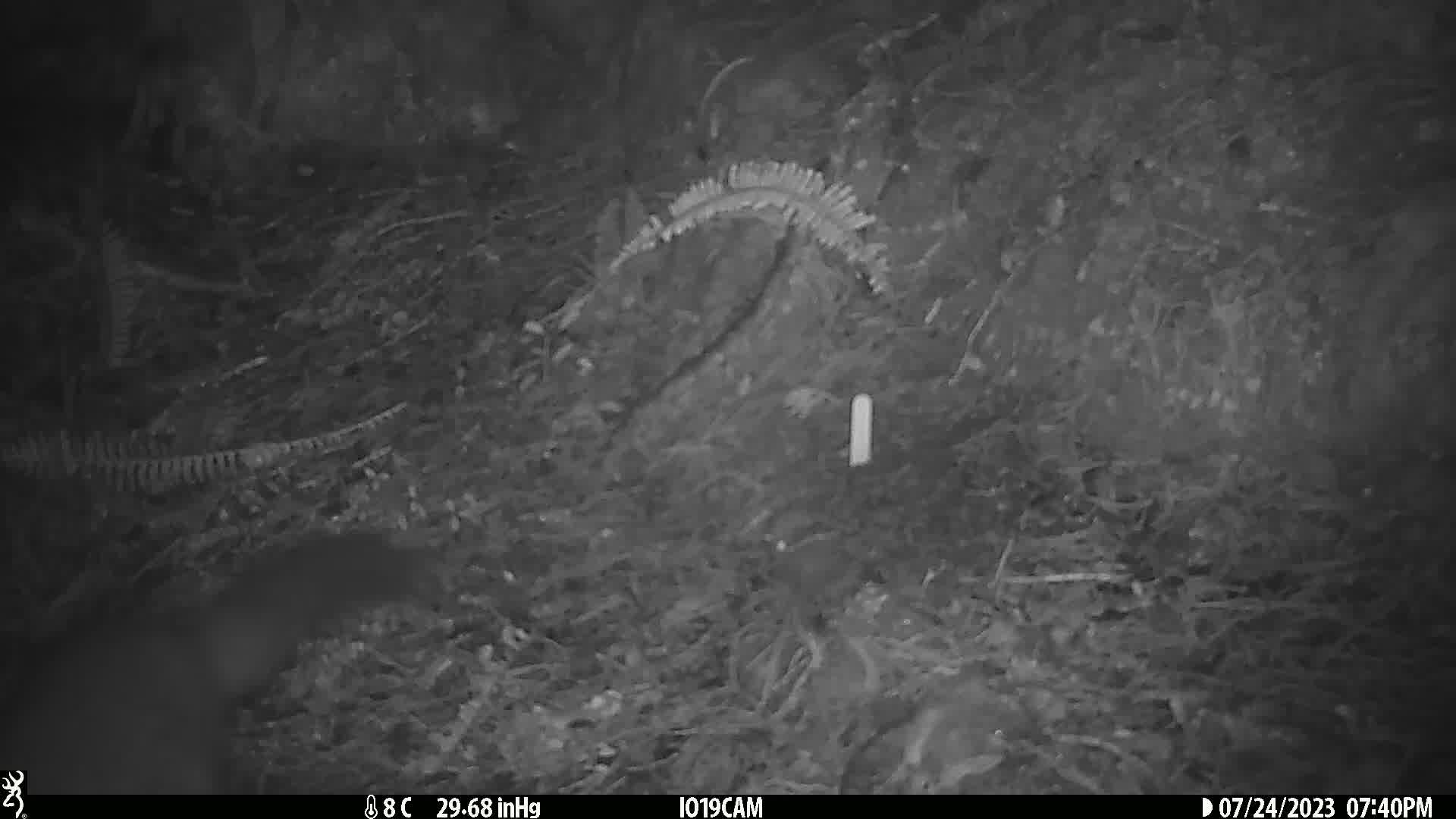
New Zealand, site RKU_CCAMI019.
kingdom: Animalia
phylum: Chordata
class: Mammalia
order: Diprotodontia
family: Phalangeridae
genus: Trichosurus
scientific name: Trichosurus vulpecula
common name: common brushtail possum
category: possum